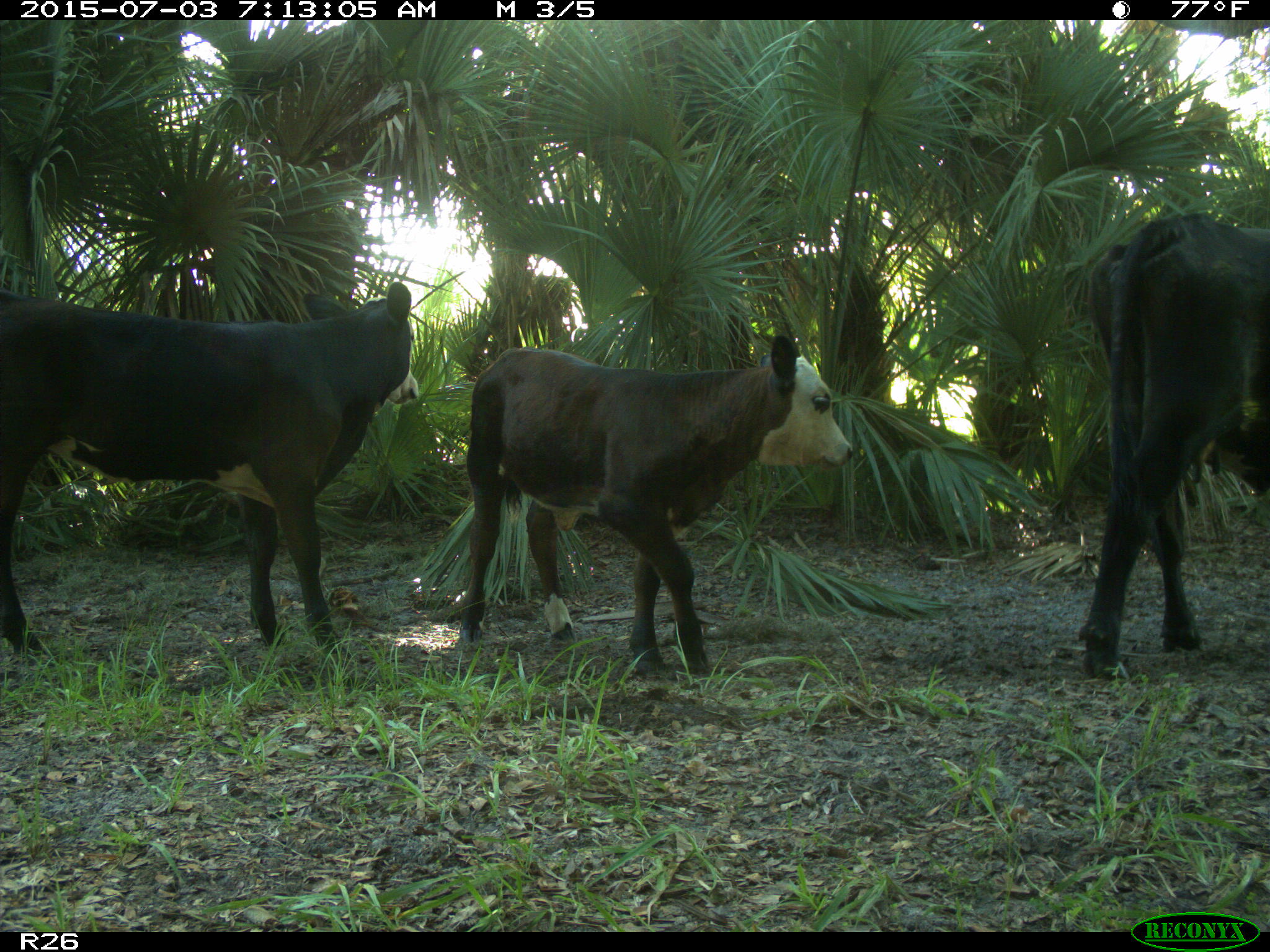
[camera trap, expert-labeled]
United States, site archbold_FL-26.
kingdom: Animalia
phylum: Chordata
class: Mammalia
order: Artiodactyla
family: Bovidae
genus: Bos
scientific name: Bos taurus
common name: domestic cow